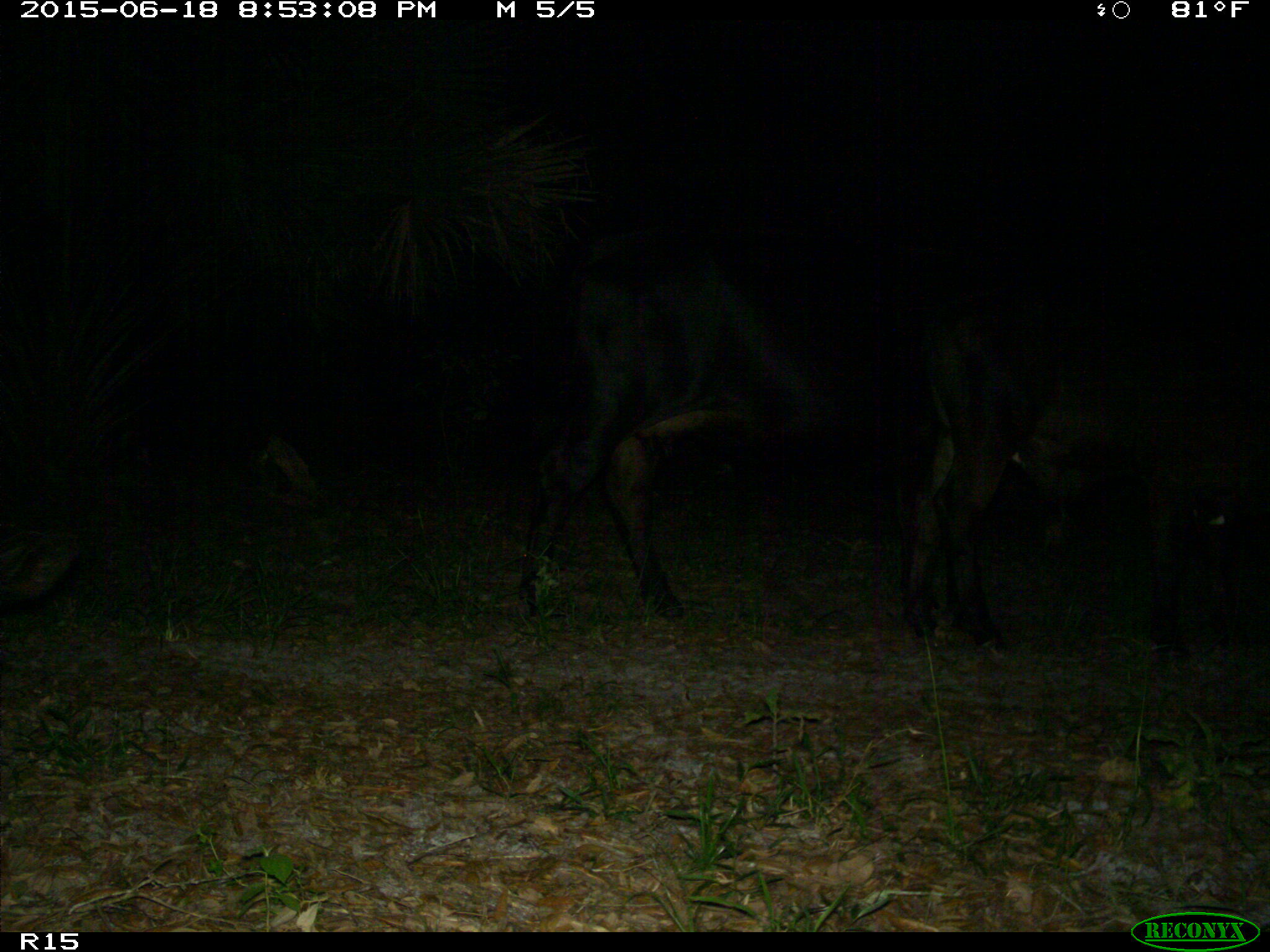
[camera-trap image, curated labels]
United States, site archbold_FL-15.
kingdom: Animalia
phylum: Chordata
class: Mammalia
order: Artiodactyla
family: Bovidae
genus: Bos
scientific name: Bos taurus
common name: domestic cow